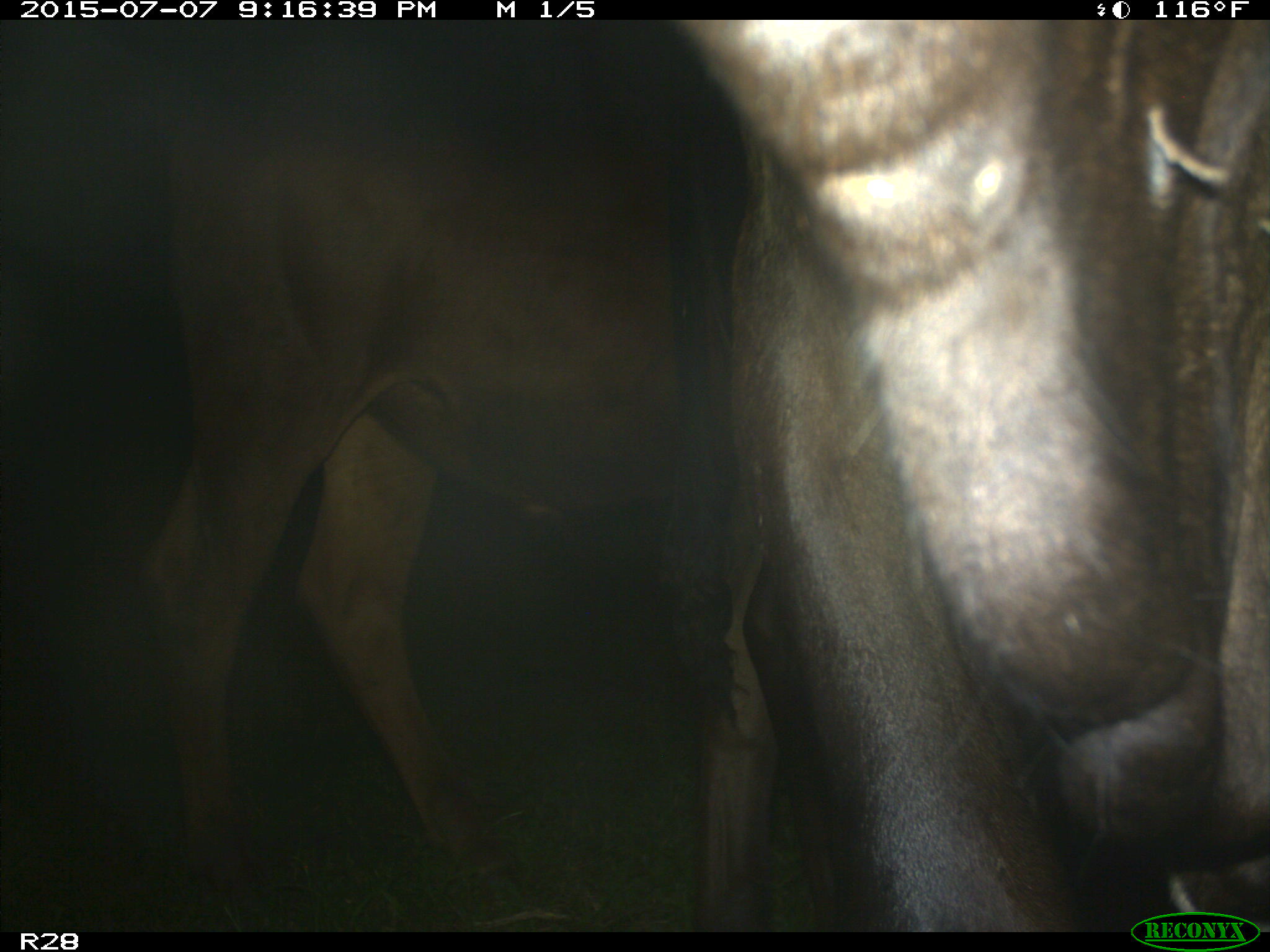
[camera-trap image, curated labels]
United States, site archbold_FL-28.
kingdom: Animalia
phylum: Chordata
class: Mammalia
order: Artiodactyla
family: Bovidae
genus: Bos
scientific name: Bos taurus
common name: domestic cow